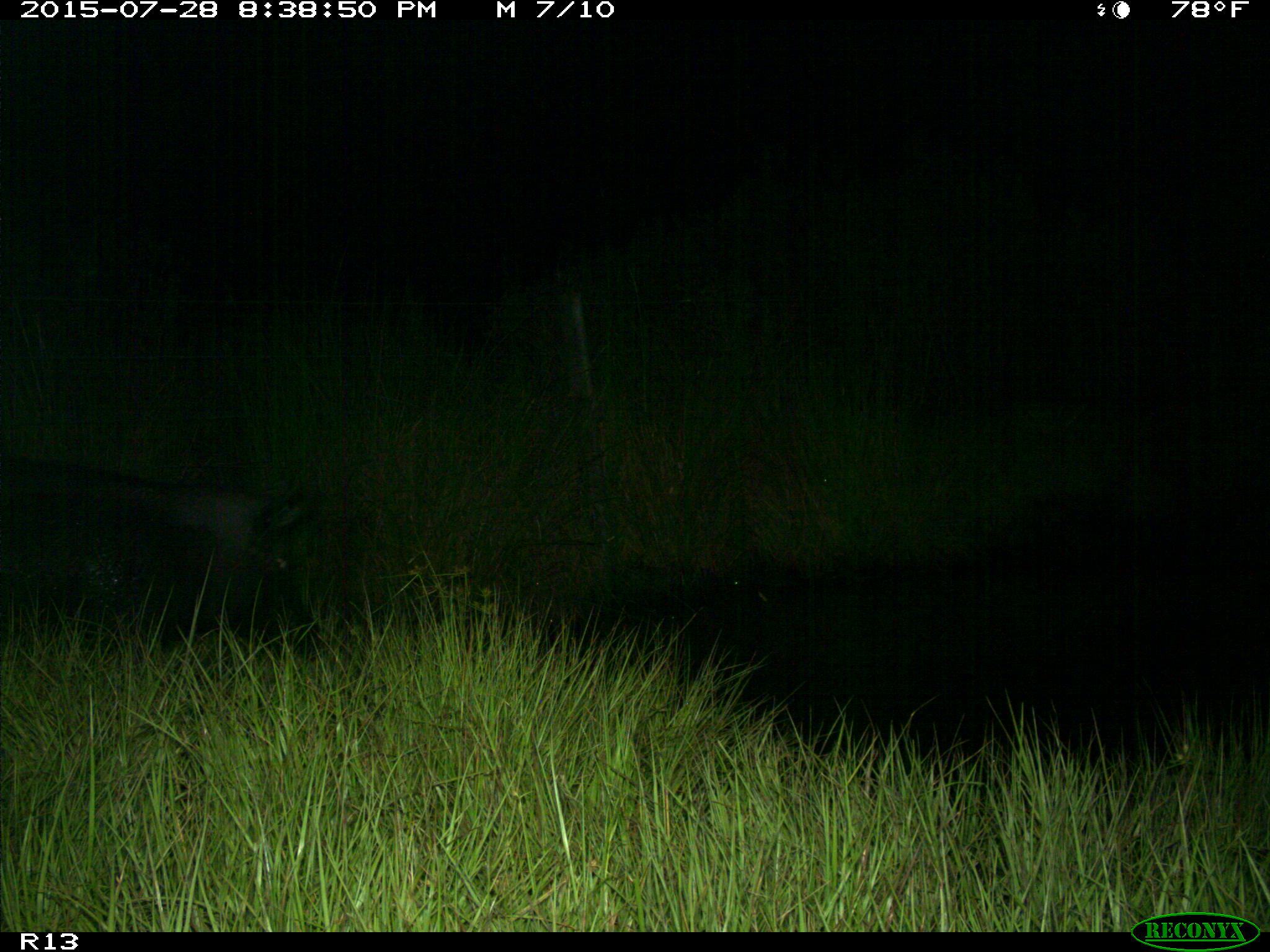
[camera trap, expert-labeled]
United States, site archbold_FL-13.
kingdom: Animalia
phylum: Chordata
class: Mammalia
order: Artiodactyla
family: Suidae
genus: Sus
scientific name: Sus scrofa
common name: wild boar